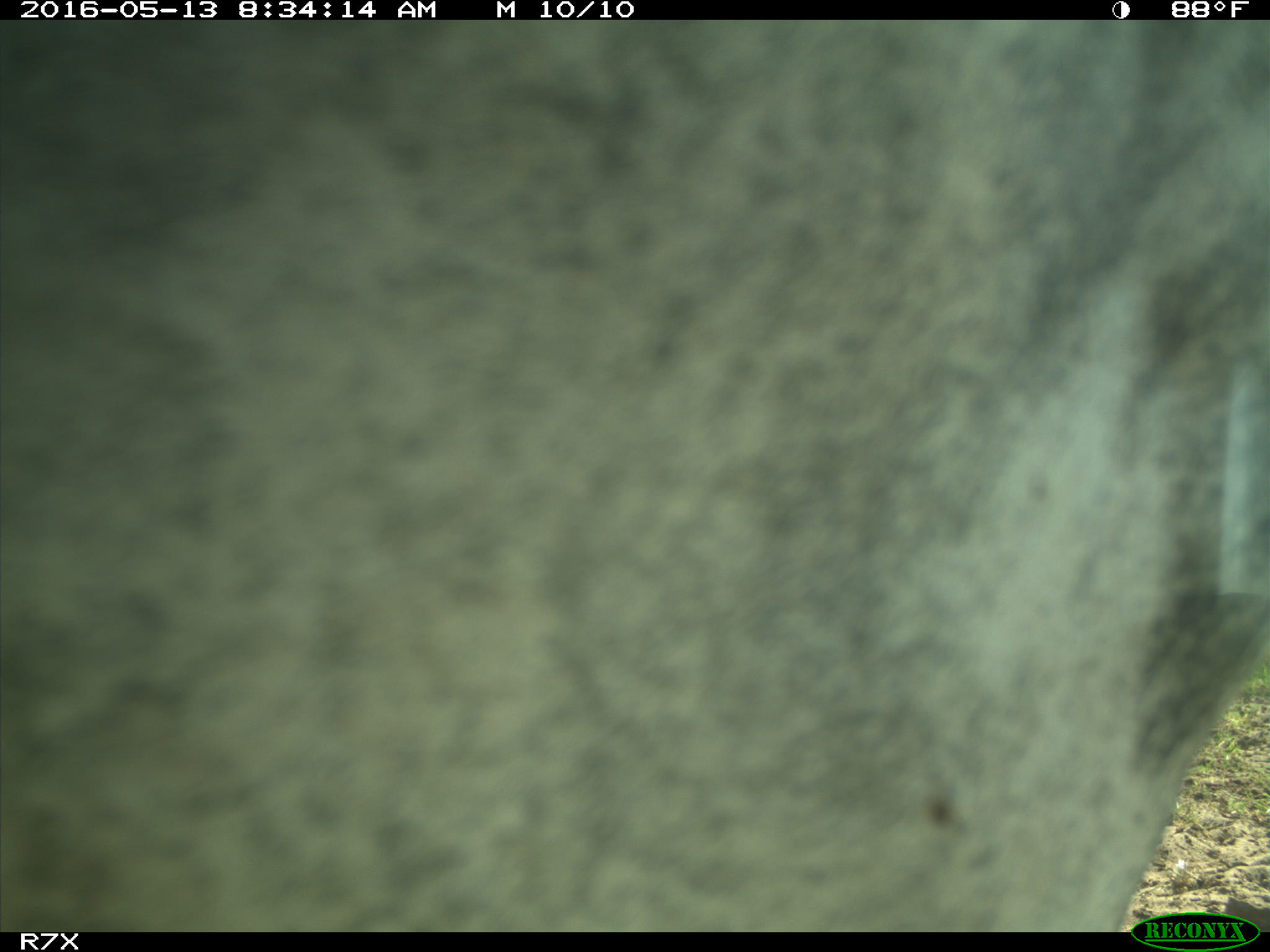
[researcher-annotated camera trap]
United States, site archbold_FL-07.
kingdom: Animalia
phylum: Chordata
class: Mammalia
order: Artiodactyla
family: Bovidae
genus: Bos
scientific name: Bos taurus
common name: domestic cow